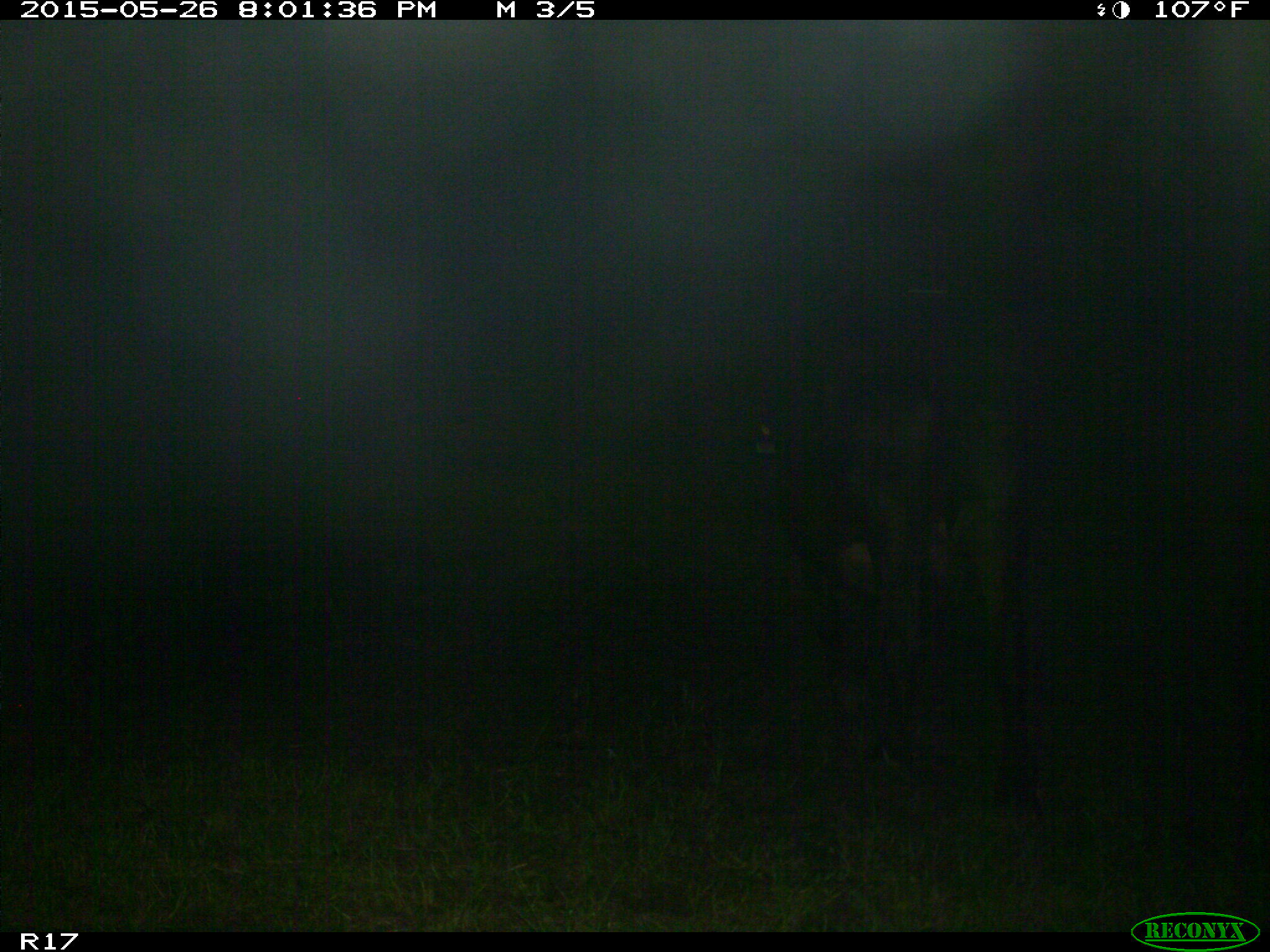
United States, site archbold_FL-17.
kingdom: Animalia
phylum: Chordata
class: Mammalia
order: Artiodactyla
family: Bovidae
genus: Bos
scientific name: Bos taurus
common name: domestic cow